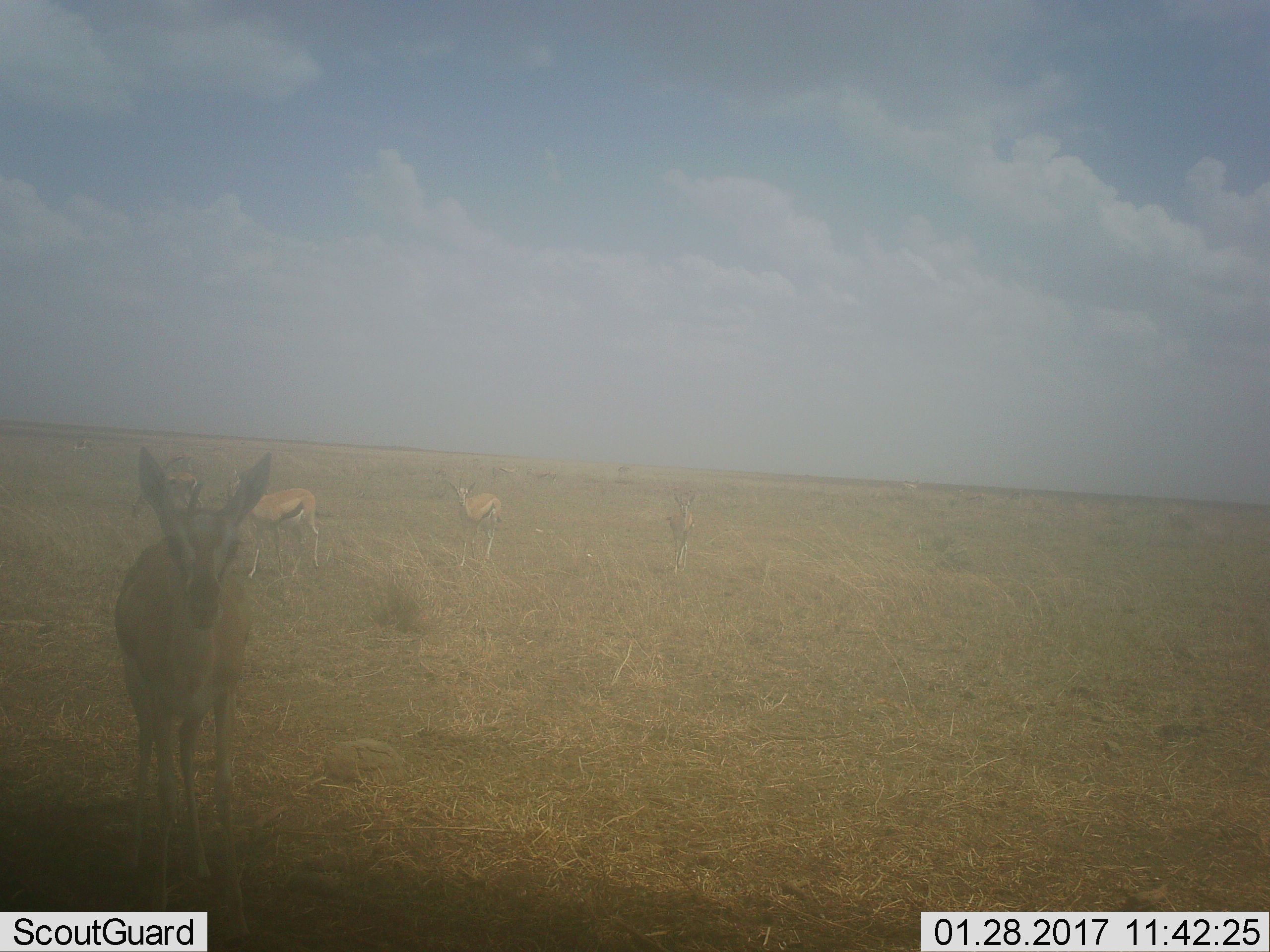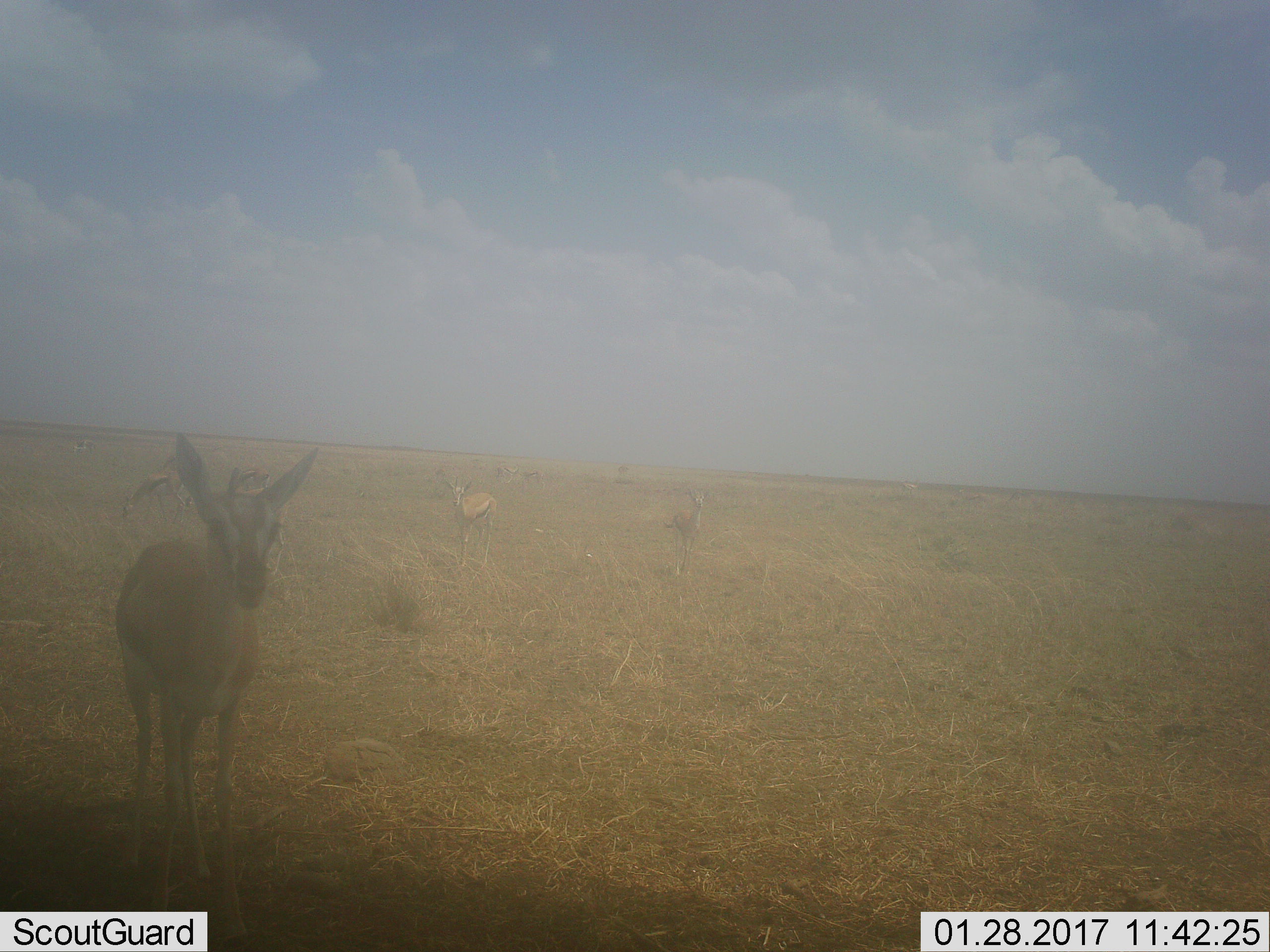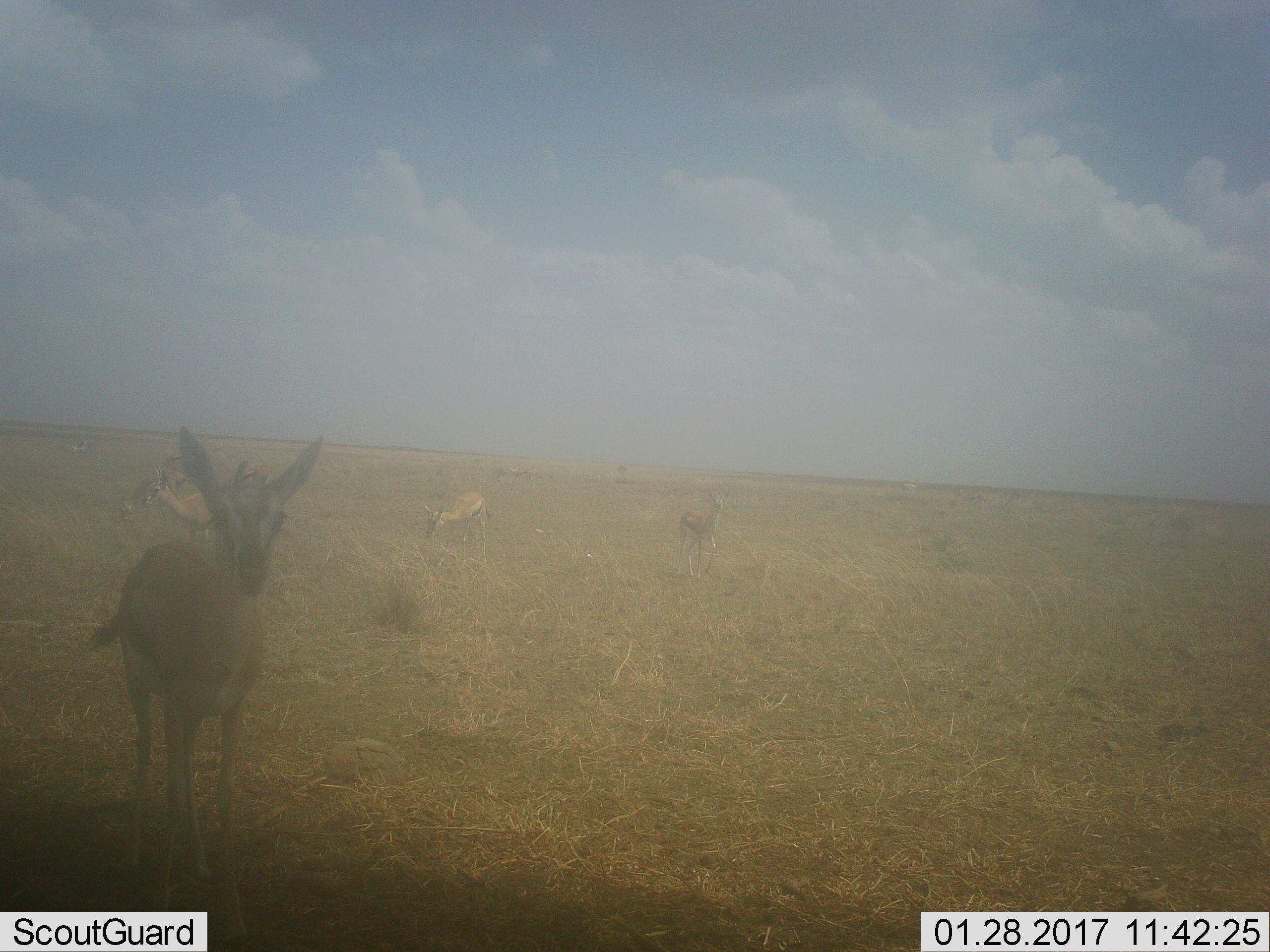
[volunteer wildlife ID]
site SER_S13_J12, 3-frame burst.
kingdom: Animalia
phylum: Chordata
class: Mammalia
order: Artiodactyla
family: Bovidae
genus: Eudorcas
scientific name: Eudorcas thomsonii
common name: thomson's gazelle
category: gazellethomsons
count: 5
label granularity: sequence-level